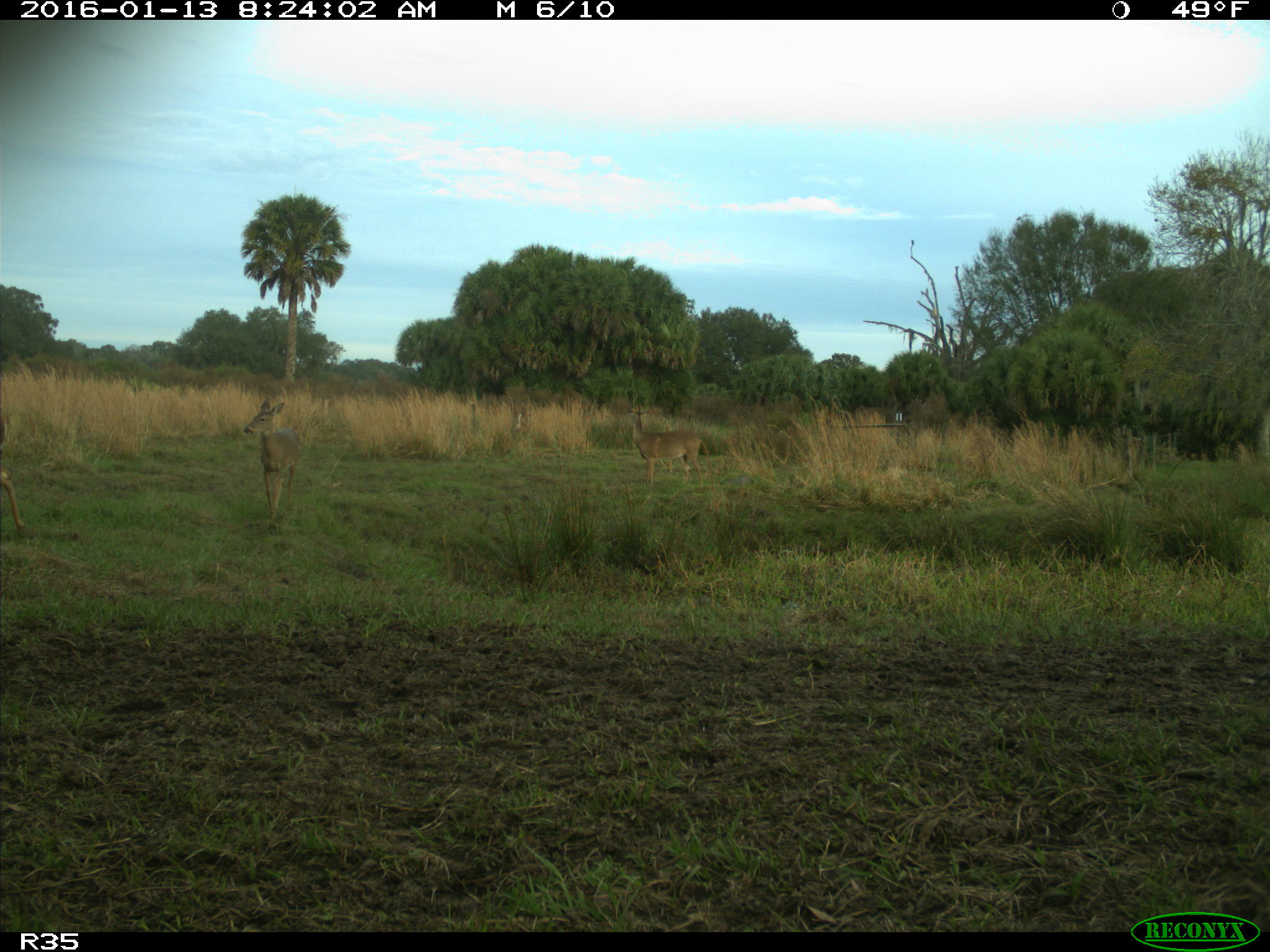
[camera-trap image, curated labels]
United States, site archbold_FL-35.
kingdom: Animalia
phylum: Chordata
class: Mammalia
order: Artiodactyla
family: Cervidae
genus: Odocoileus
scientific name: Odocoileus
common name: deer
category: unidentified deer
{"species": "unidentified deer (deer) (Odocoileus)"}